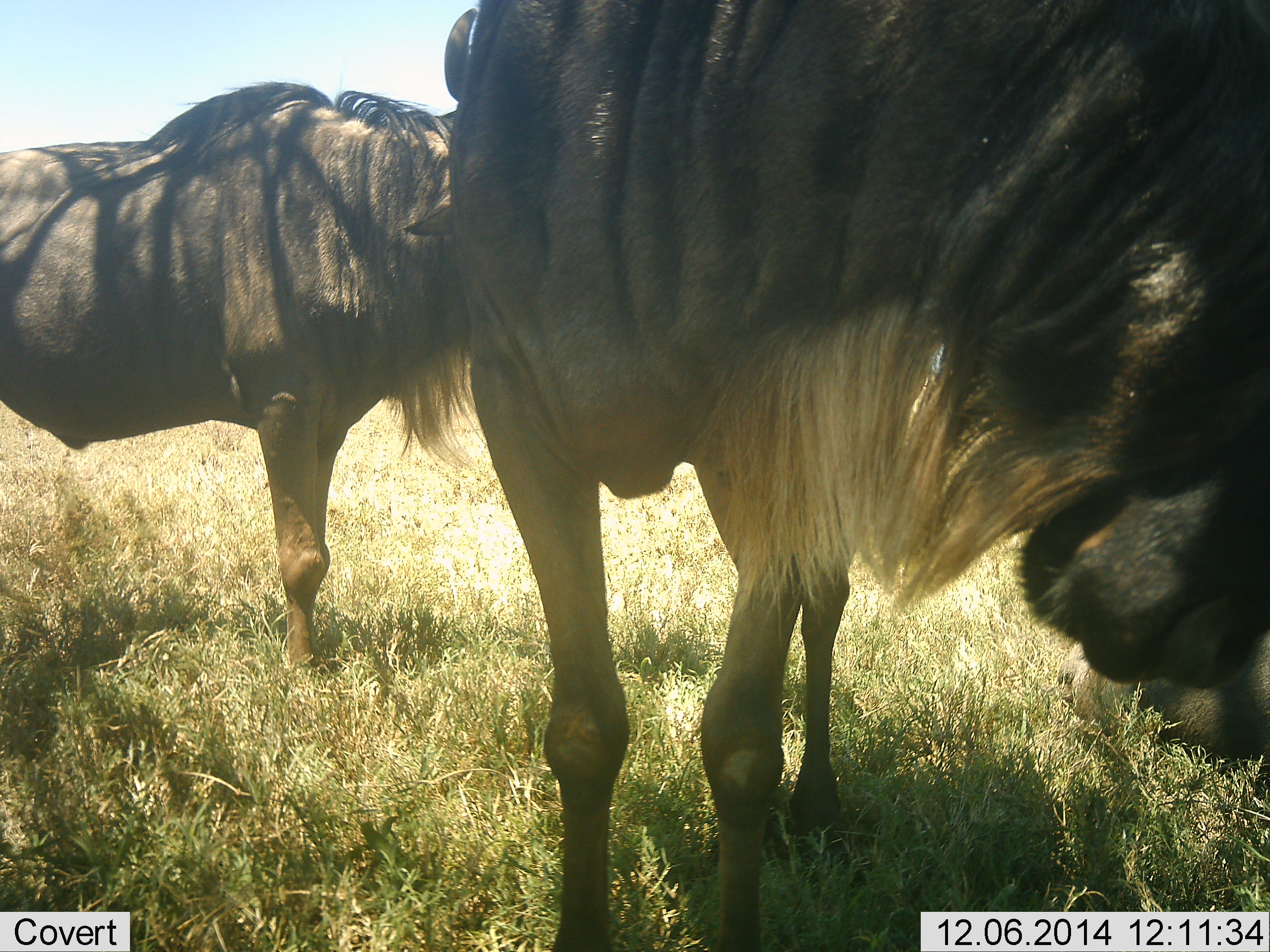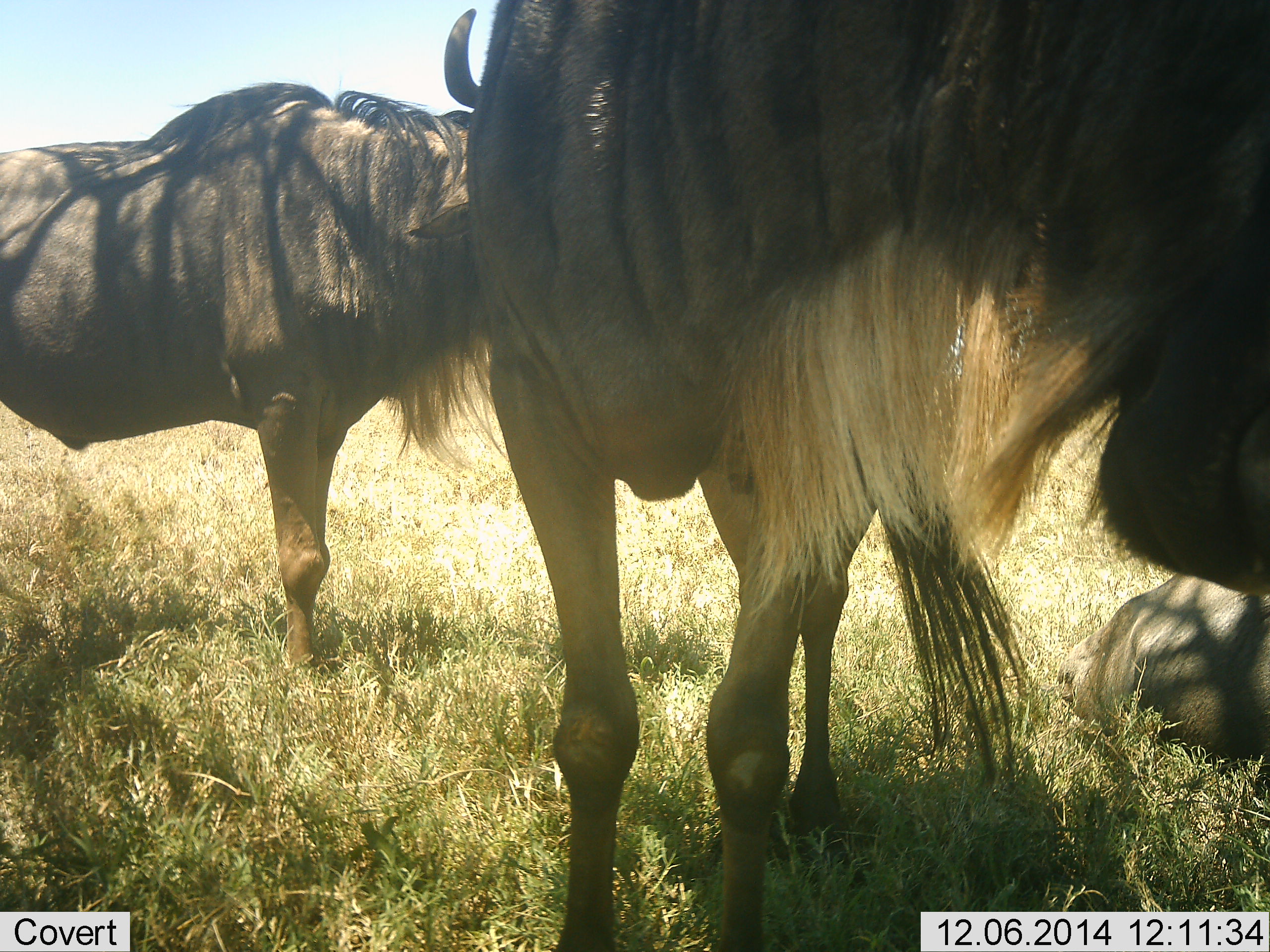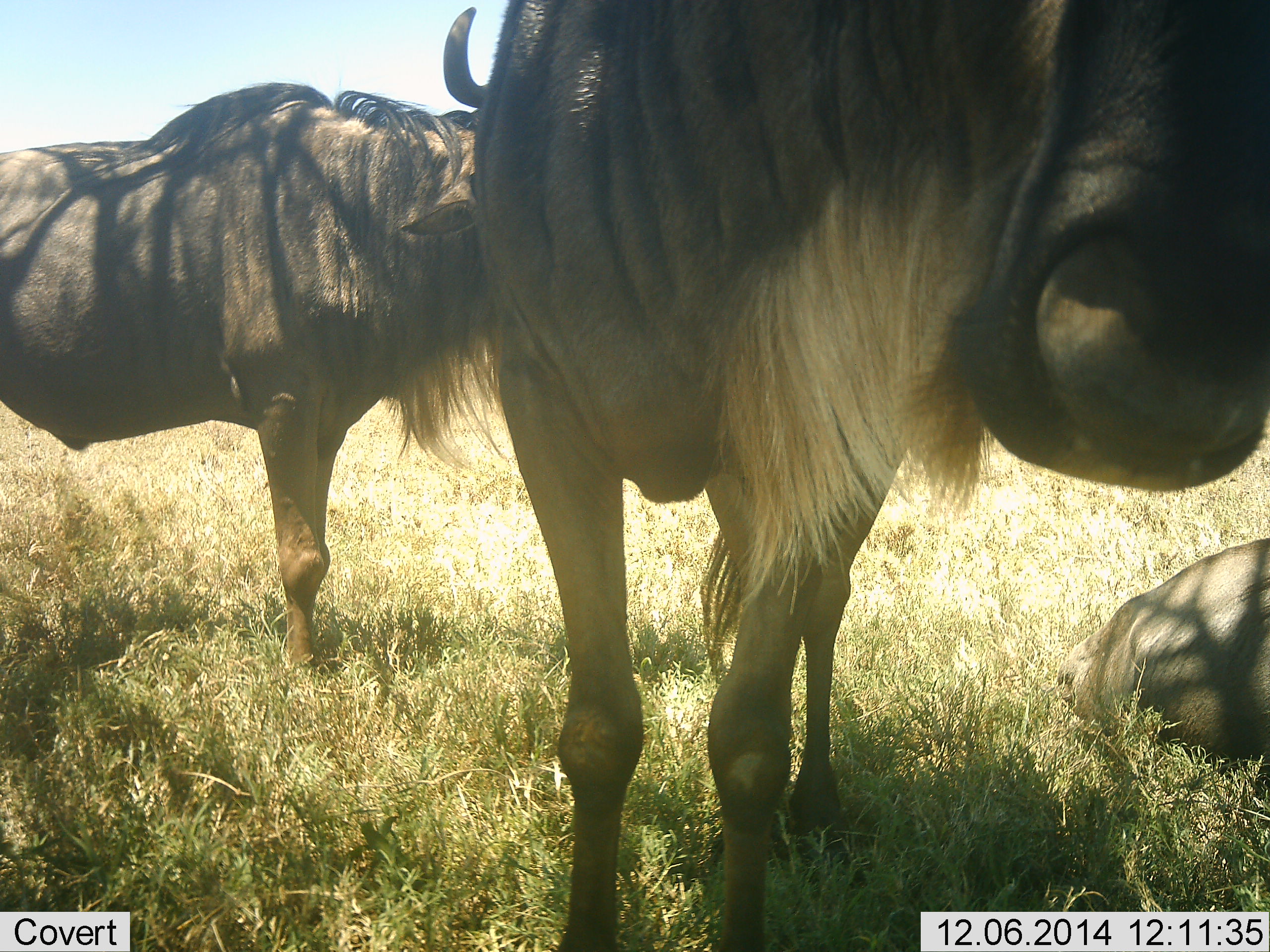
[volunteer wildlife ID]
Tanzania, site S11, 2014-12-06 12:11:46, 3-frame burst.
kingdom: Animalia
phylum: Chordata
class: Mammalia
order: Artiodactyla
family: Bovidae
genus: Connochaetes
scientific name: Connochaetes taurinus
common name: blue wildebeest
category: wildebeest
Wildebeest (blue wildebeest) (Connochaetes taurinus), count 3. Behavior (volunteer vote fractions): standing 80%, resting 80%, moving 0%, interacting 0%. Young present (vote fraction): 0%. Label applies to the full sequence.